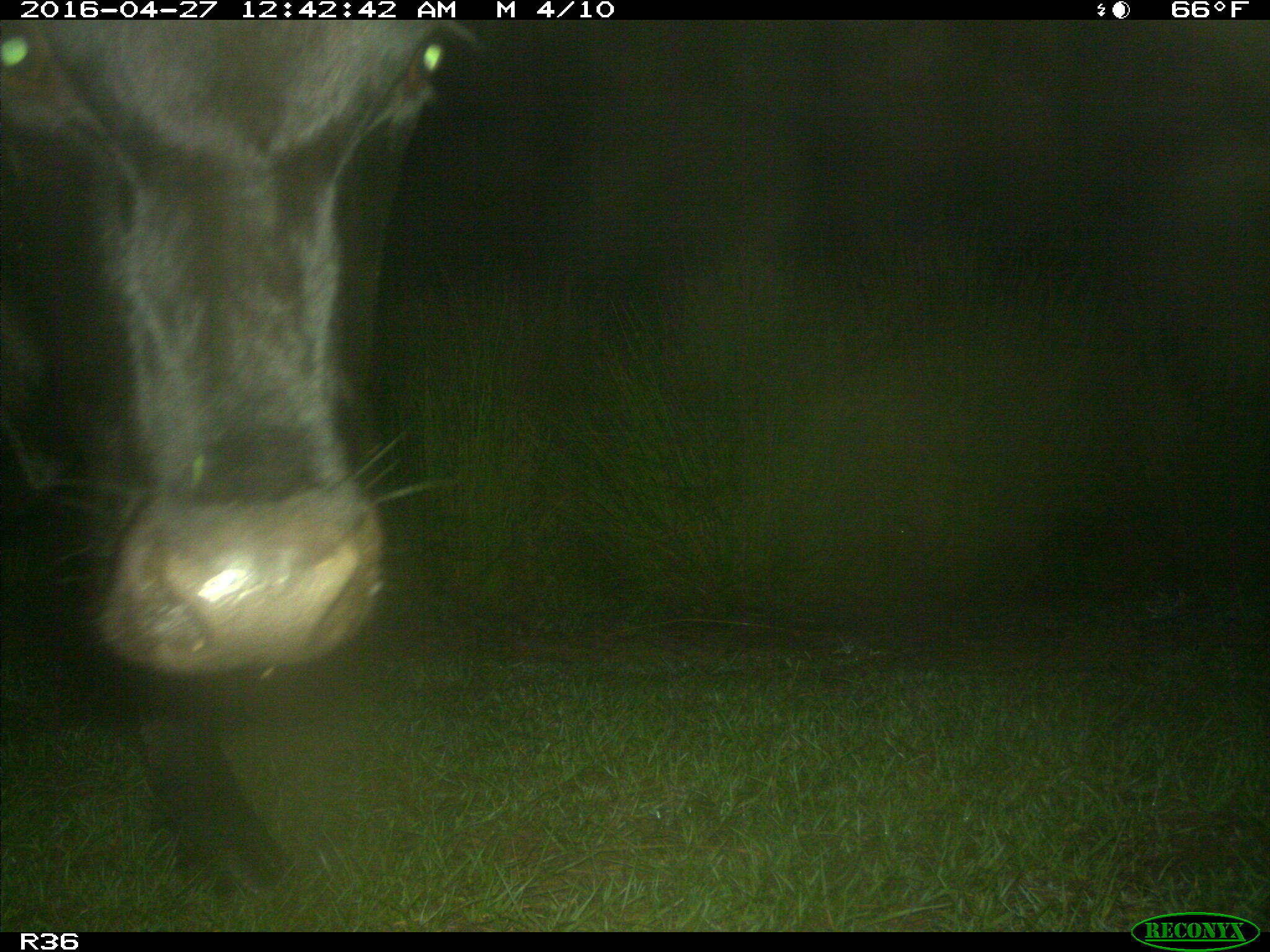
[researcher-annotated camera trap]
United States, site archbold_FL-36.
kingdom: Animalia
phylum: Chordata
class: Mammalia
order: Artiodactyla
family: Bovidae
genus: Bos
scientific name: Bos taurus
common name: domestic cow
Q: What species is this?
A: Bos taurus (domestic cow).